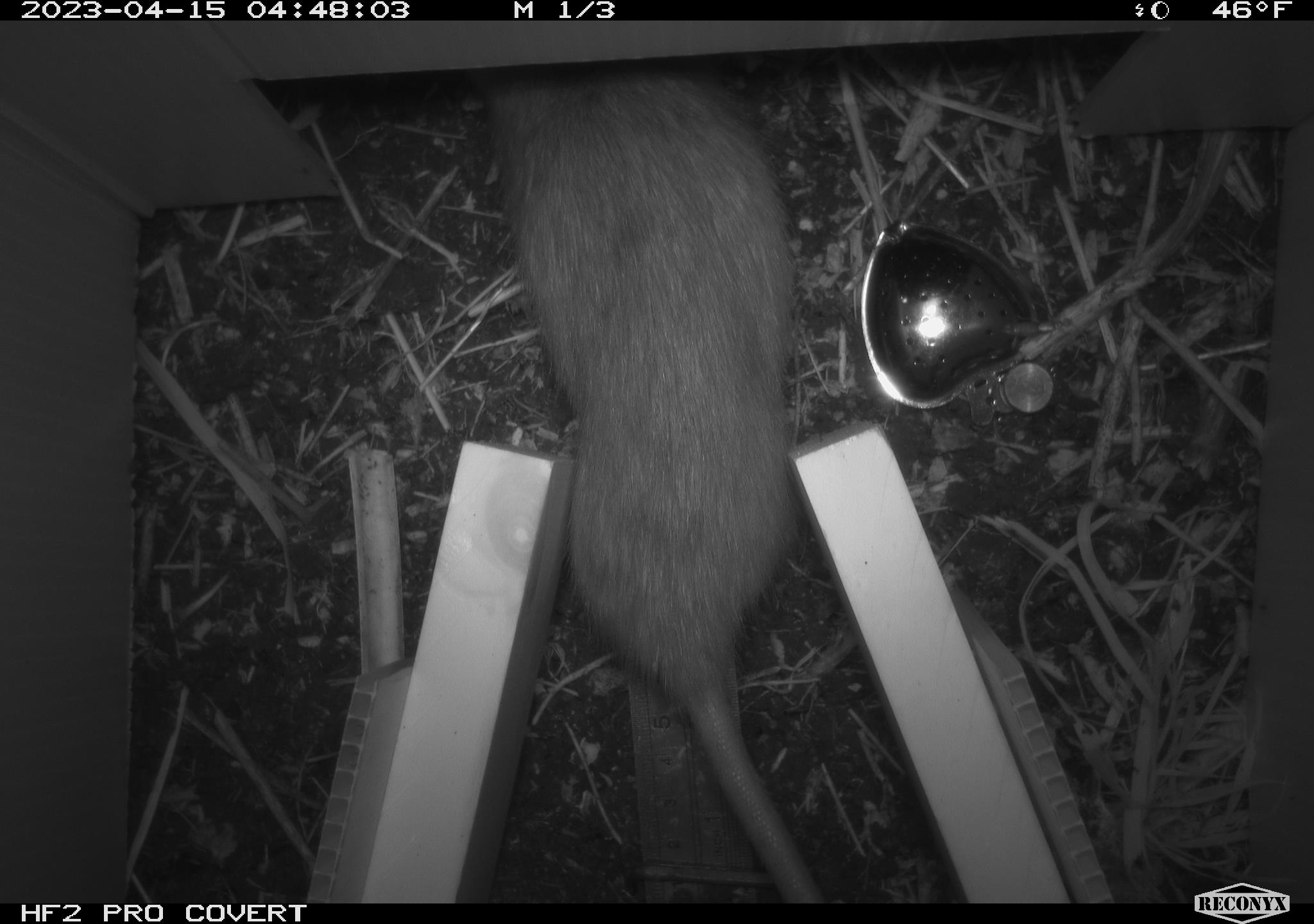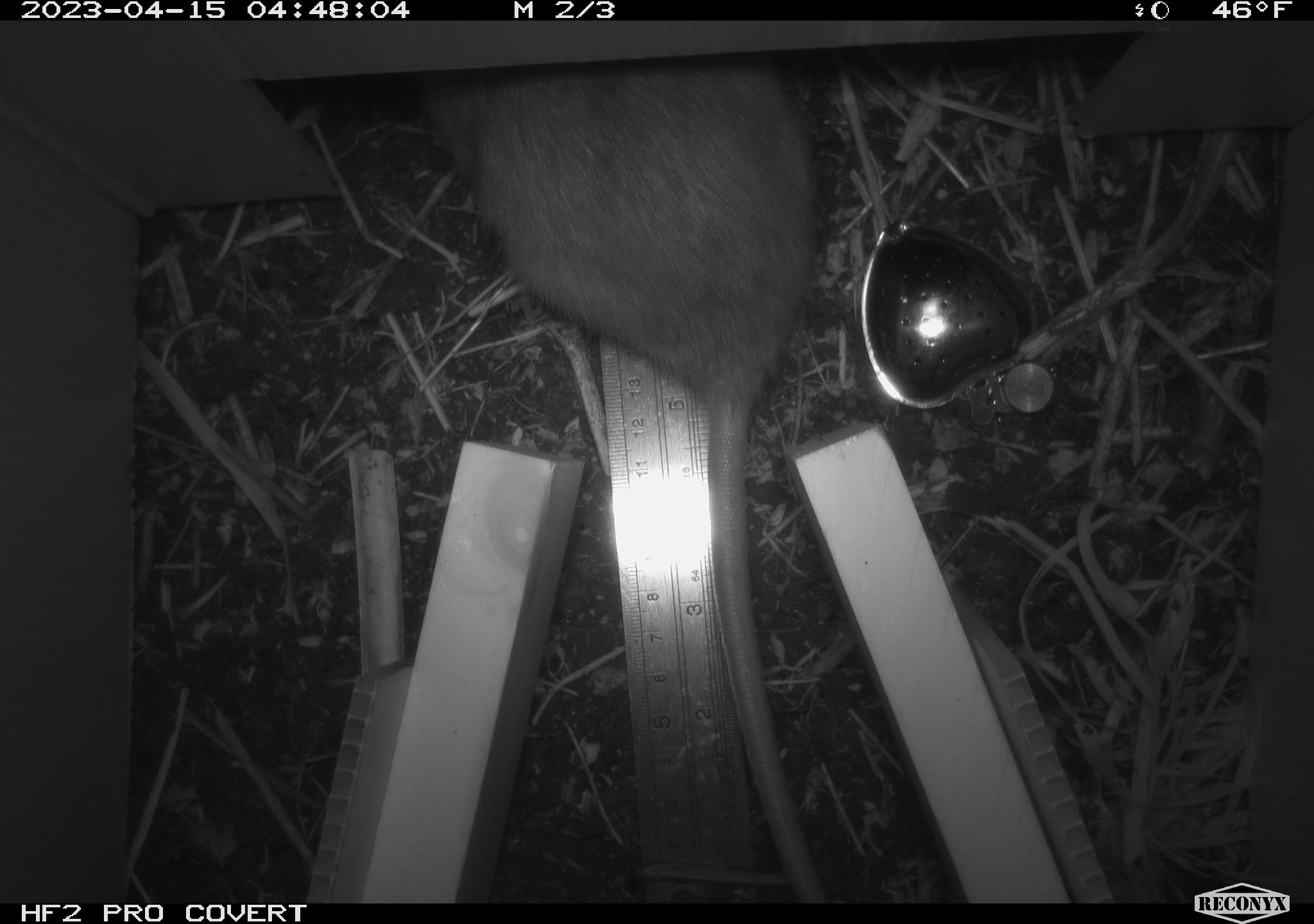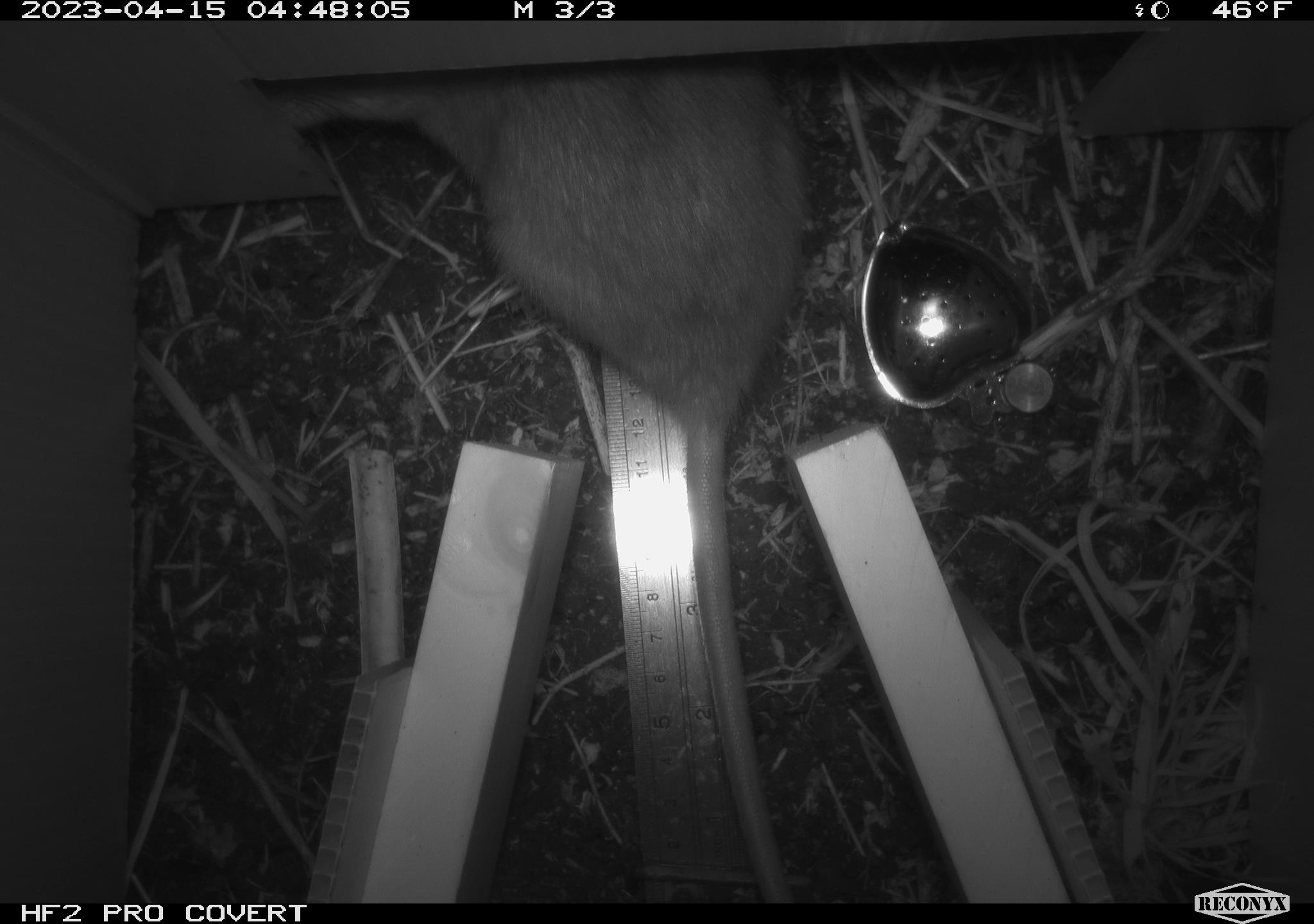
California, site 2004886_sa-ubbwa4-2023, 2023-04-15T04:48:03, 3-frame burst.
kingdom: Animalia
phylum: Chordata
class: Mammalia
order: Rodentia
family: Muridae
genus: Rattus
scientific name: Rattus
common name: rat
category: rattus species